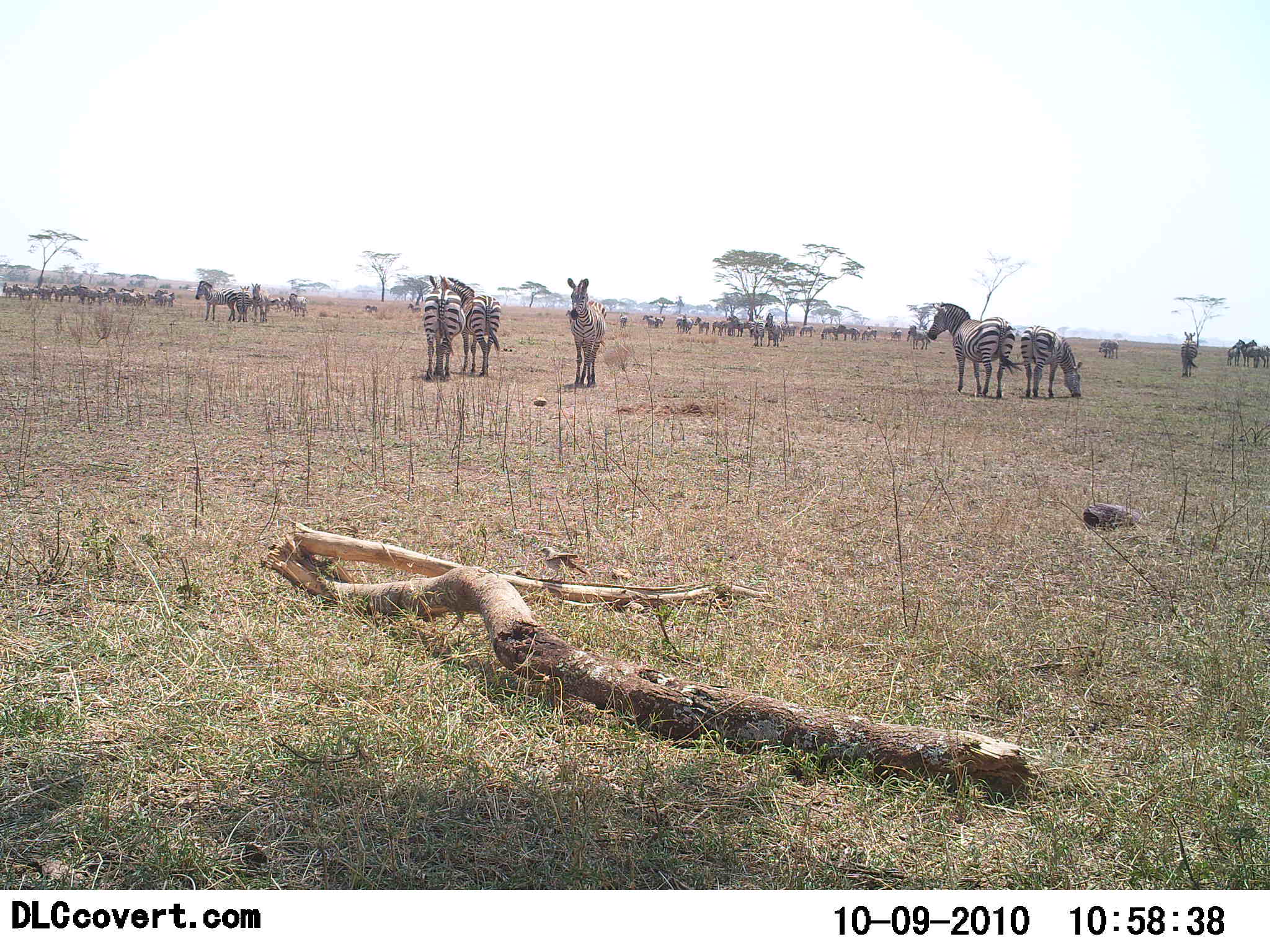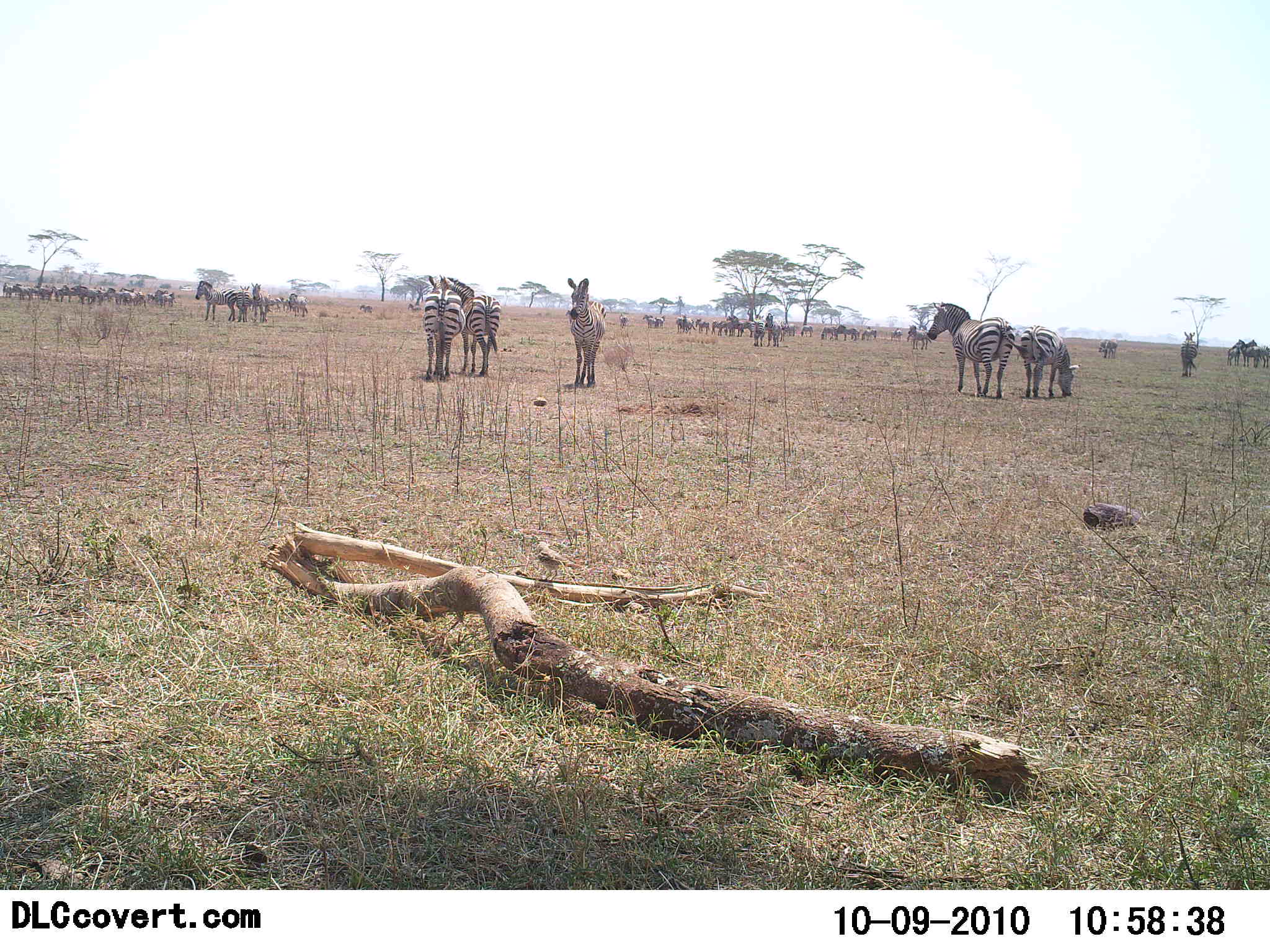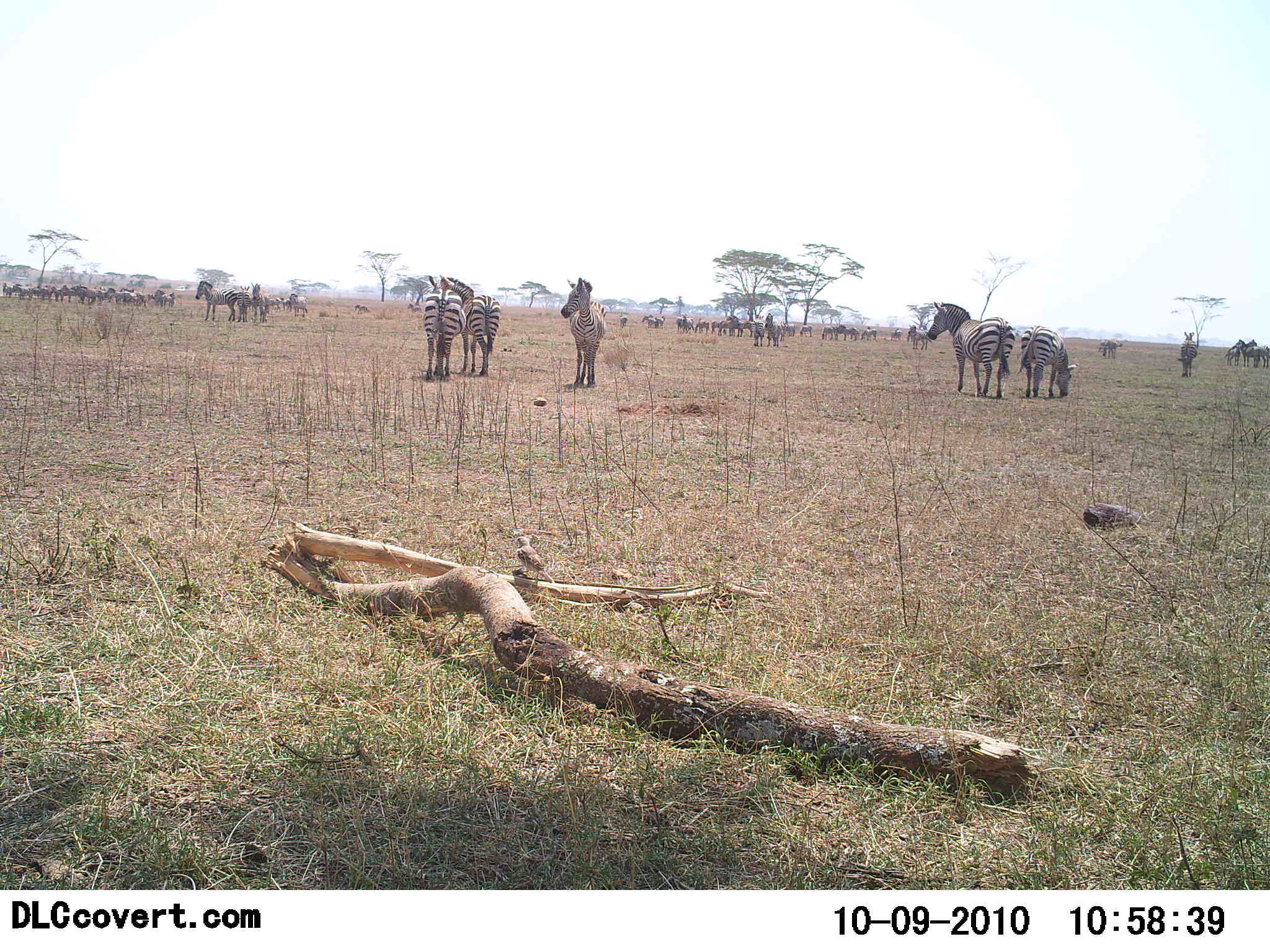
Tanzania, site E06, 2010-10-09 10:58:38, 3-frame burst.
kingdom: Animalia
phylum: Chordata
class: Mammalia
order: Perissodactyla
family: Equidae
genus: Equus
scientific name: Equus quagga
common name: plains zebra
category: zebra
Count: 11-50.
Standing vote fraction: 90%.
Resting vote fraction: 5%.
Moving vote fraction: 15%.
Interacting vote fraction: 0%.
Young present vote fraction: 0%.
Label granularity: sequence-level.